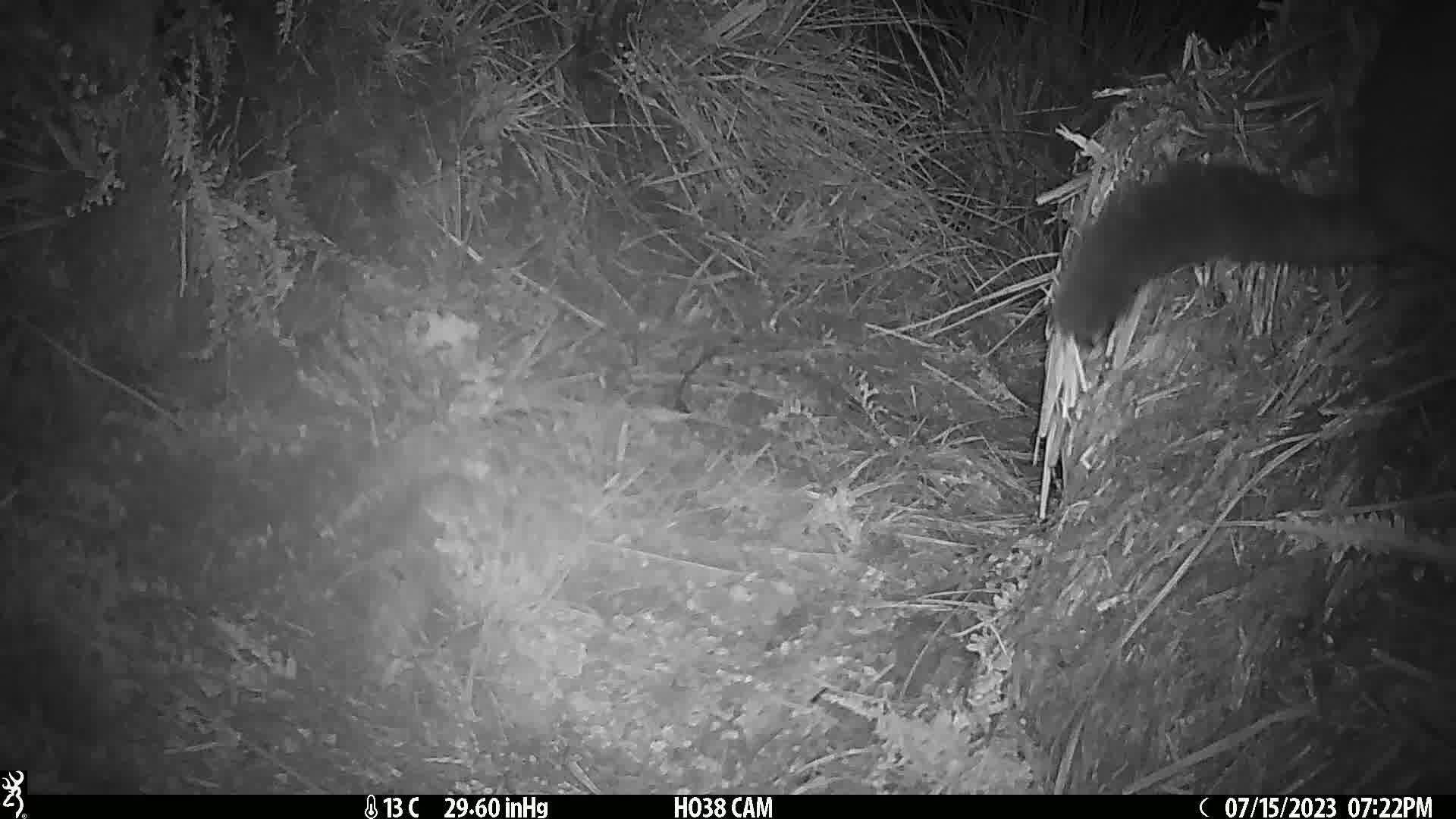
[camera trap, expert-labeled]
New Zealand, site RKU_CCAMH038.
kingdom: Animalia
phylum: Chordata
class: Mammalia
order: Diprotodontia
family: Phalangeridae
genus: Trichosurus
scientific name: Trichosurus vulpecula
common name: common brushtail possum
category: possum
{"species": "possum (common brushtail possum) (Trichosurus vulpecula)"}